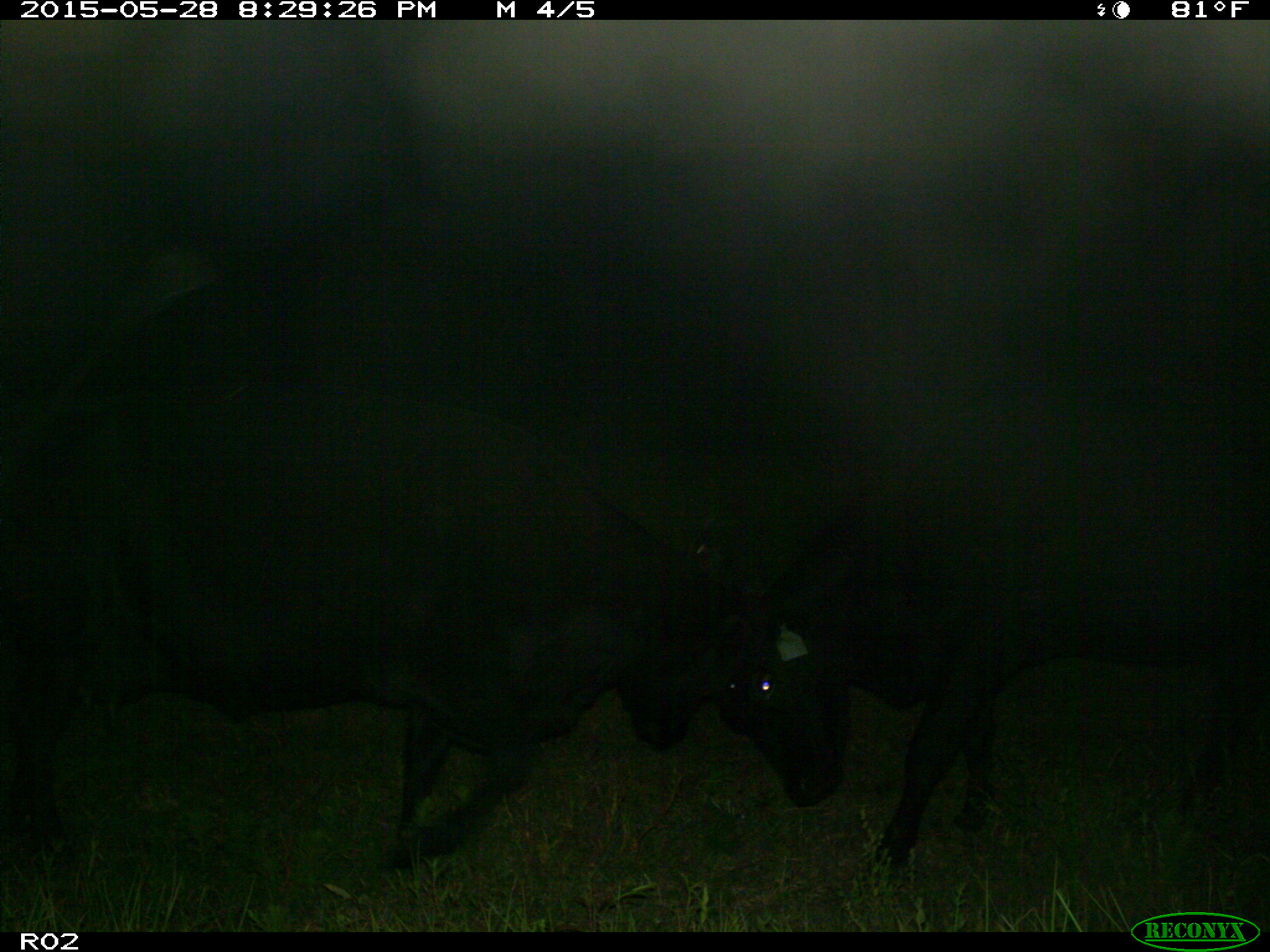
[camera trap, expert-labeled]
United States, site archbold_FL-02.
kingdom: Animalia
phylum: Chordata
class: Mammalia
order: Artiodactyla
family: Bovidae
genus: Bos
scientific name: Bos taurus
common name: domestic cow